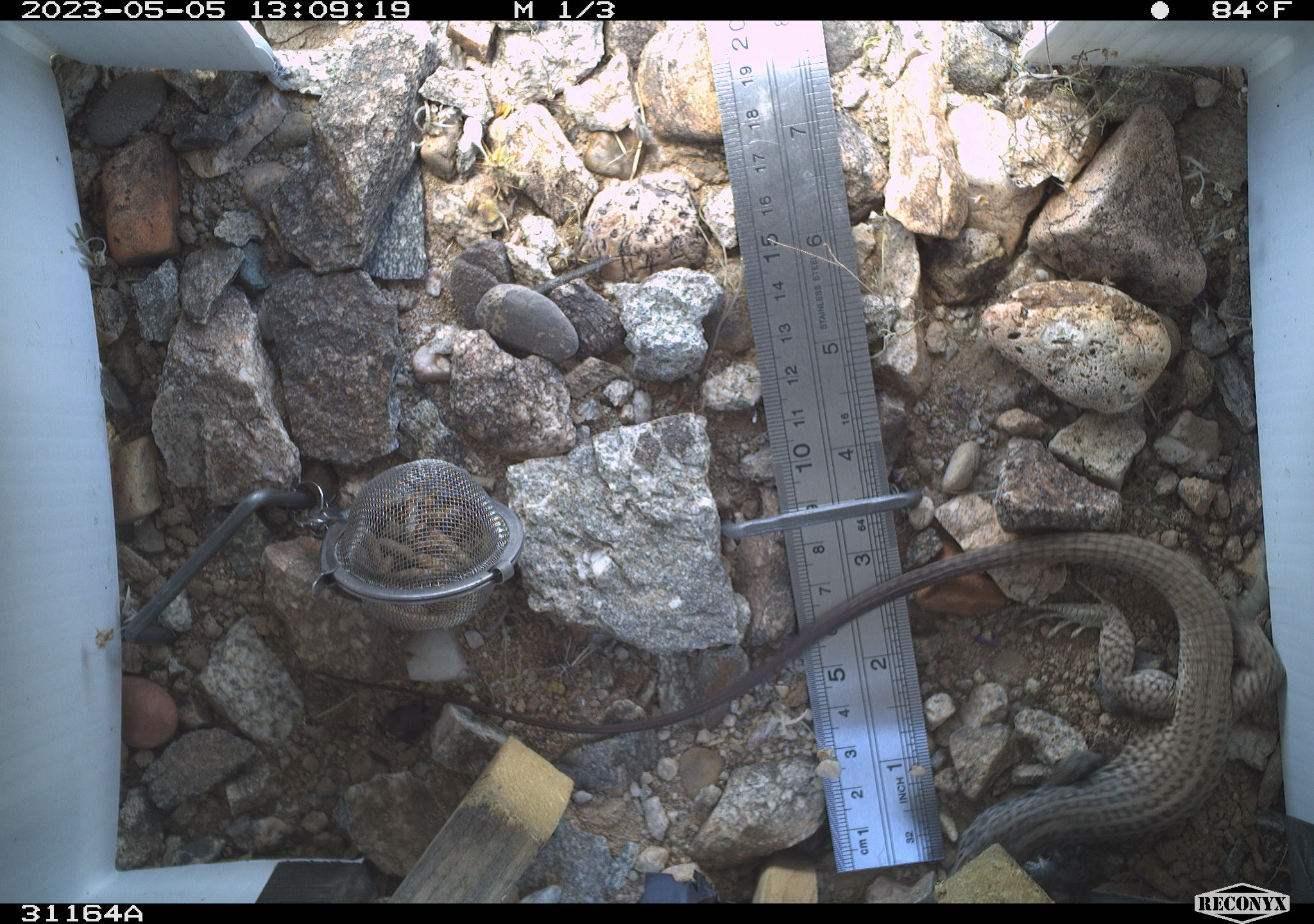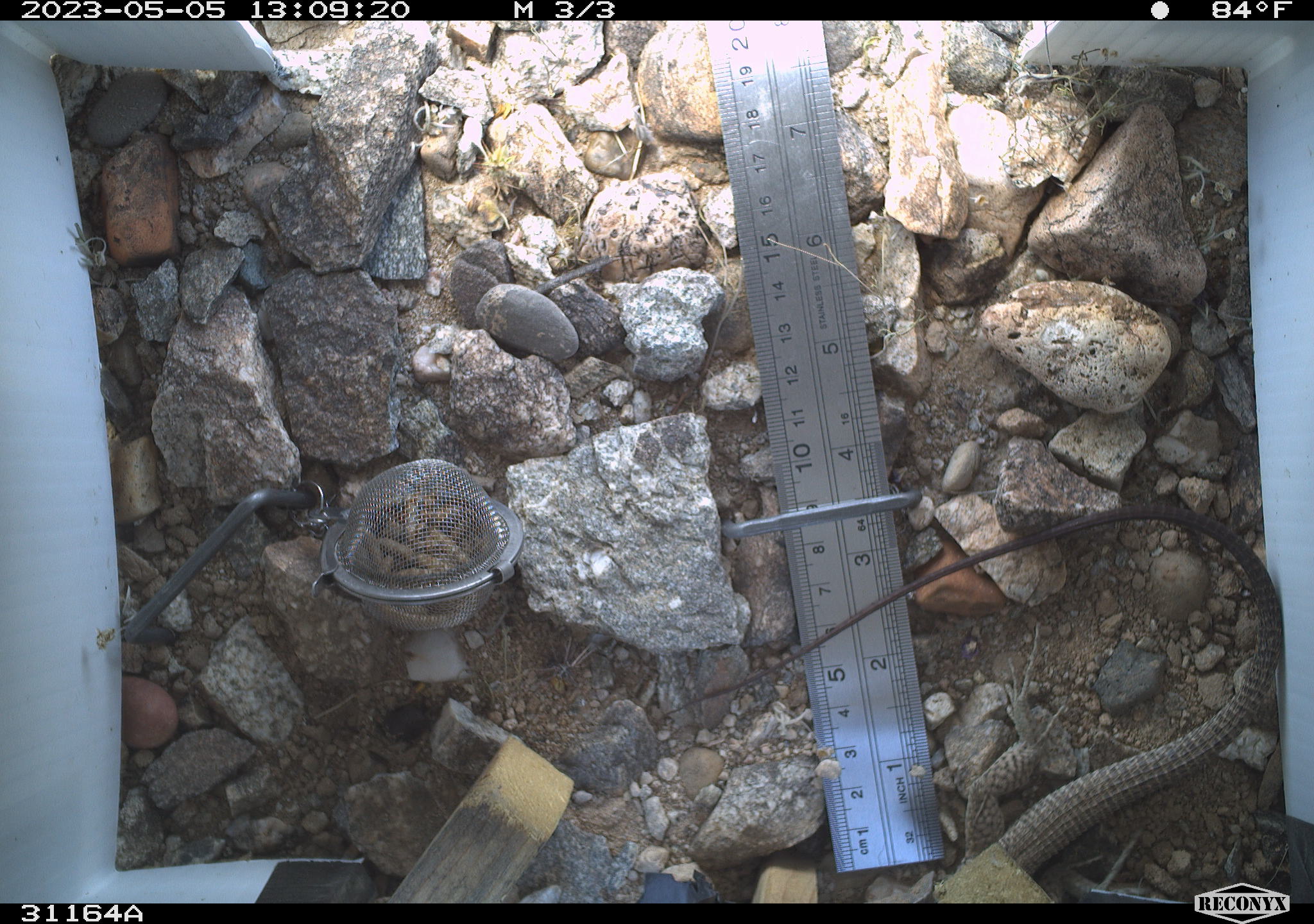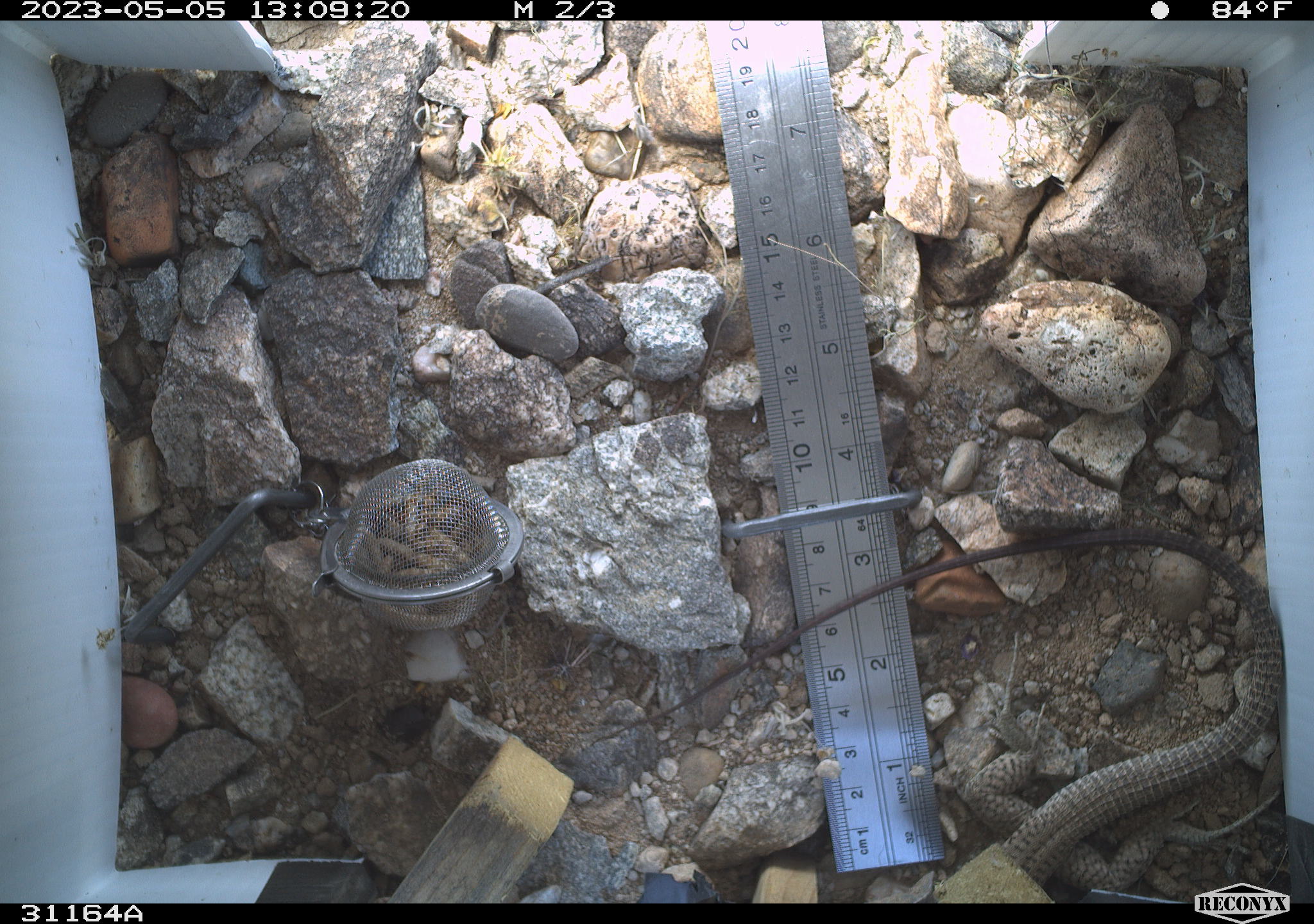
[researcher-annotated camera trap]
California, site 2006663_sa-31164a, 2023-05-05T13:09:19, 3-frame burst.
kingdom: Animalia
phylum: Chordata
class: Reptilia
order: Squamata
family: Teiidae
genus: Aspidoscelis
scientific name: Aspidoscelis tigris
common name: western whiptail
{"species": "western whiptail (Aspidoscelis tigris)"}